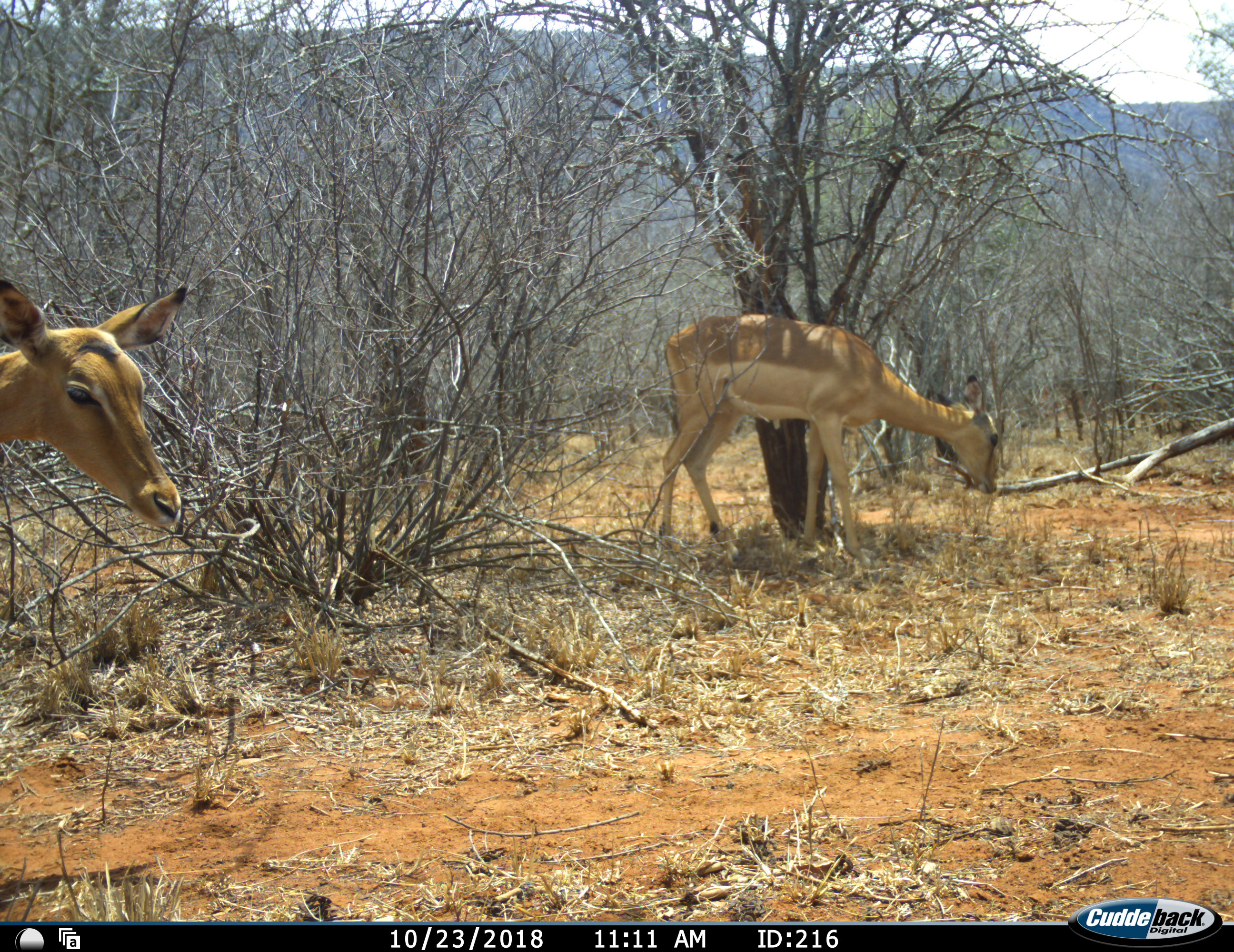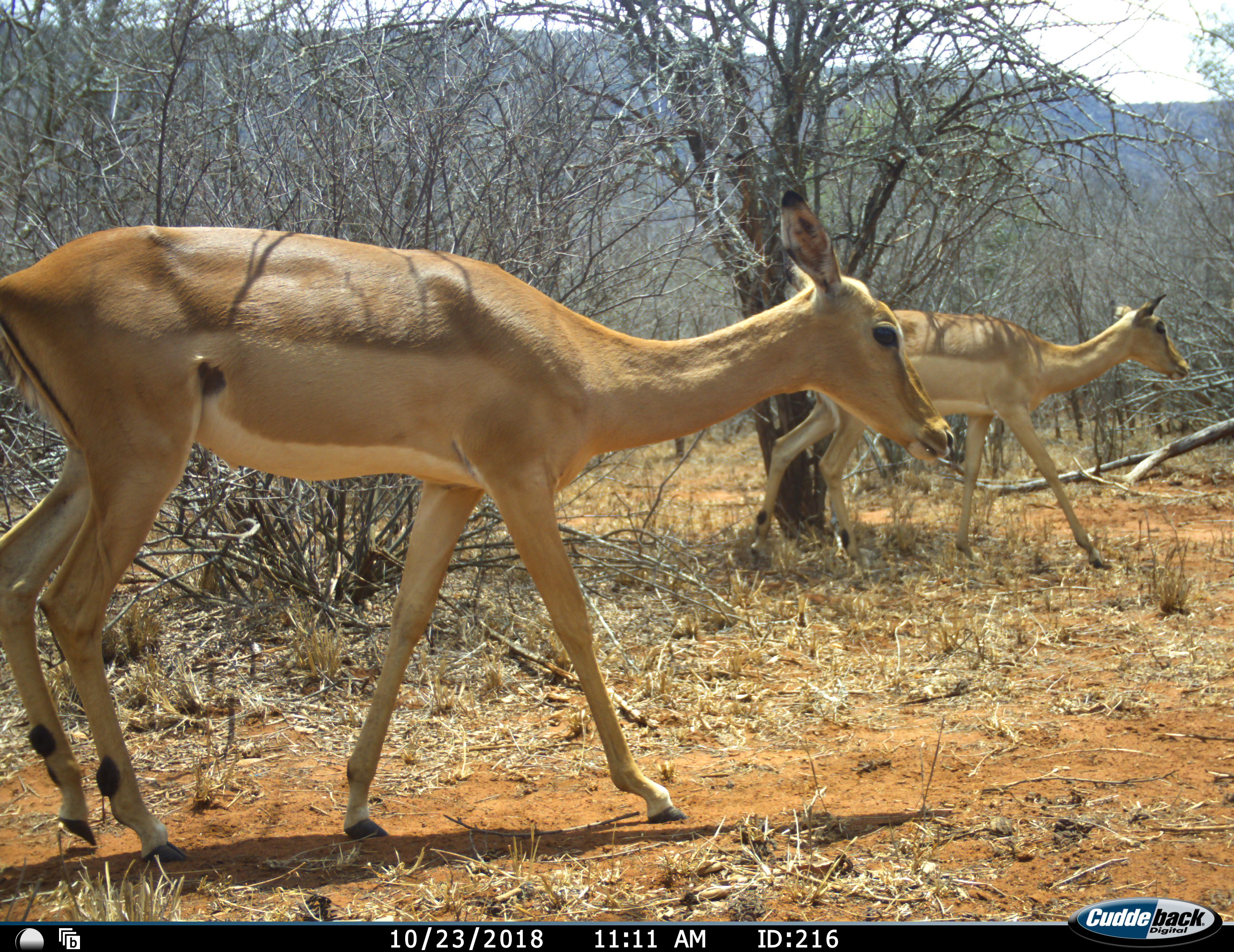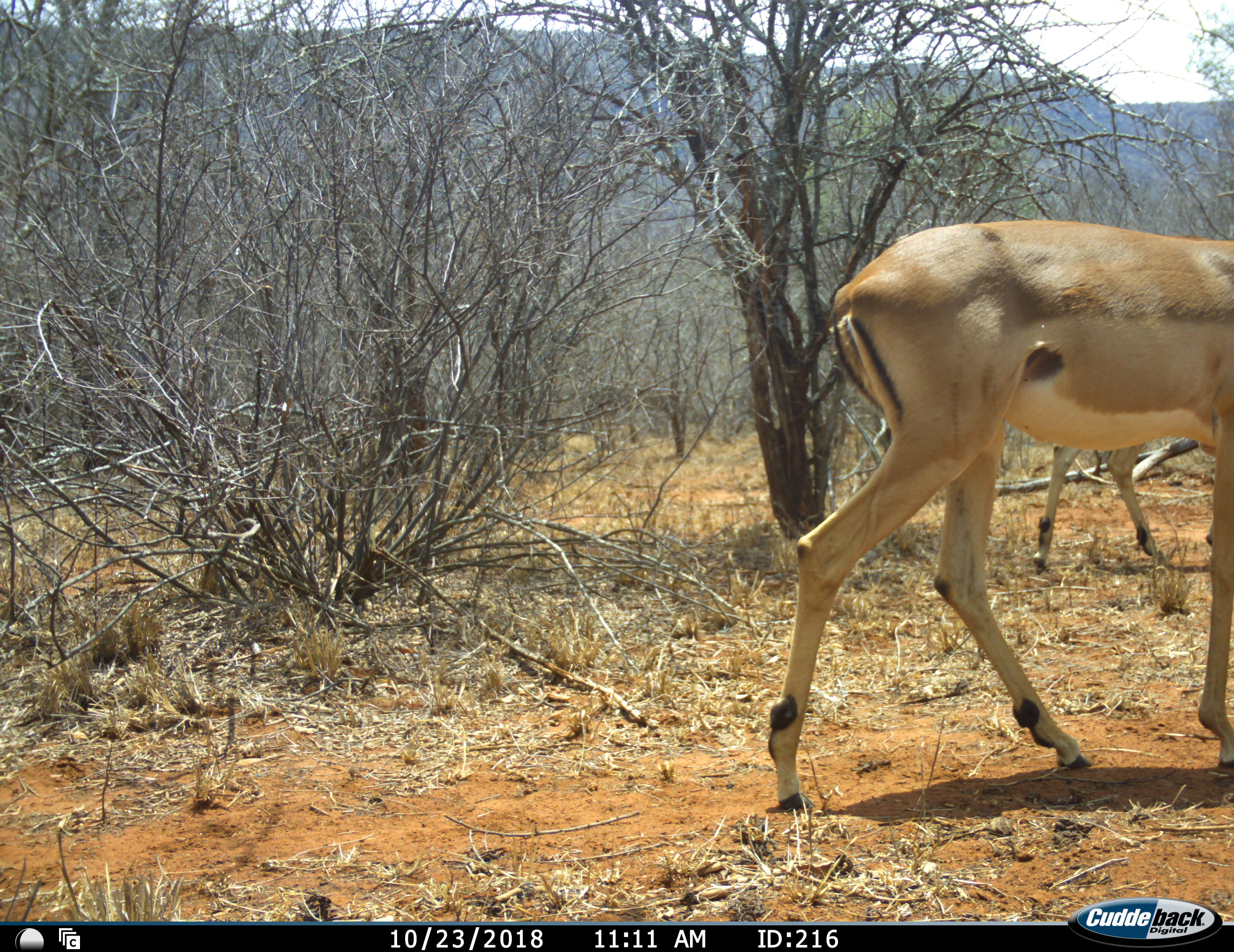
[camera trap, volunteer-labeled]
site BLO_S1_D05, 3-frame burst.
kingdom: Animalia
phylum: Chordata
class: Mammalia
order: Artiodactyla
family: Bovidae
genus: Aepyceros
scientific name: Aepyceros melampus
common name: impala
Impala (Aepyceros melampus), count 2. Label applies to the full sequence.